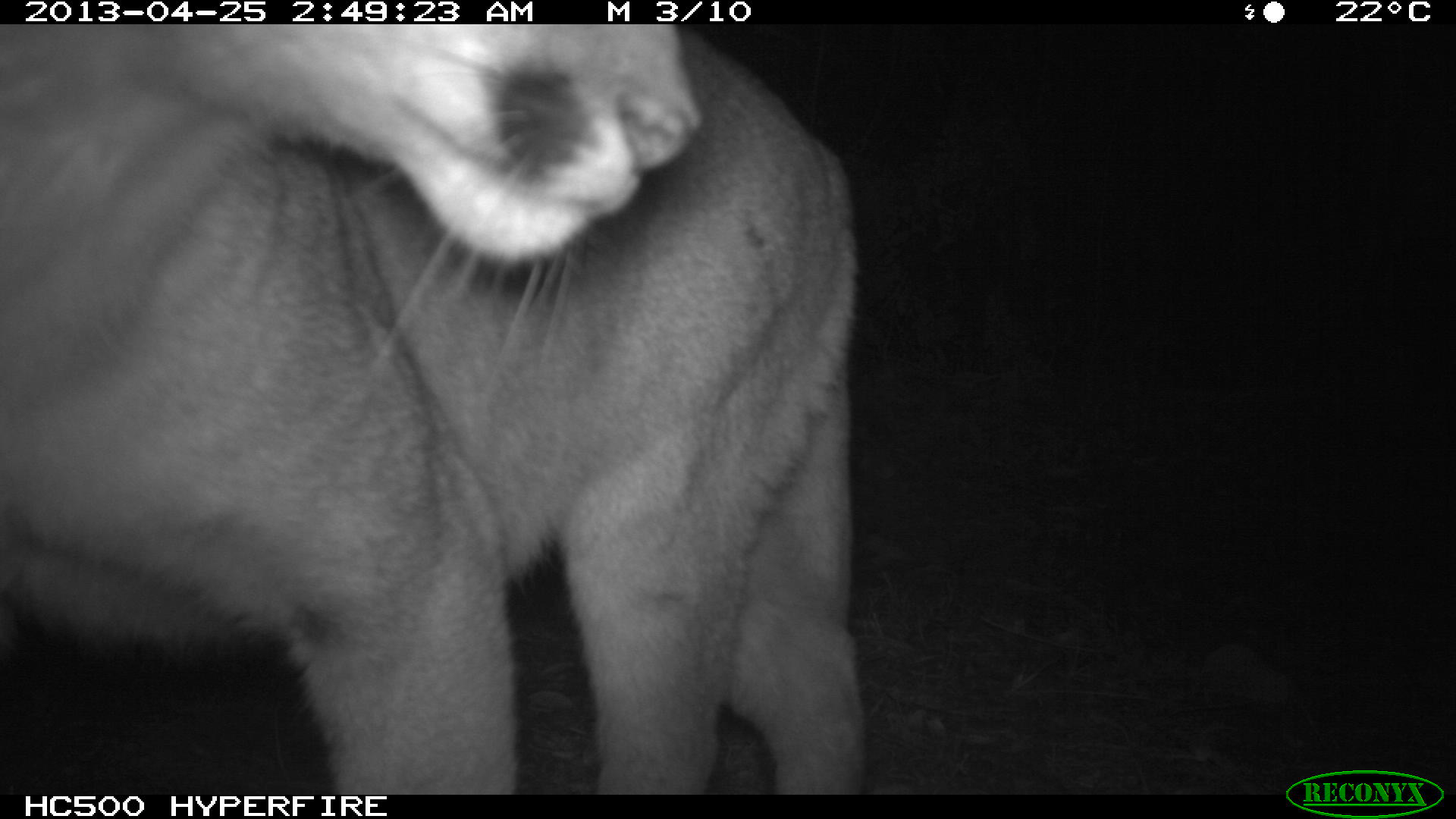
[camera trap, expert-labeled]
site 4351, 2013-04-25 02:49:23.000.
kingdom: Animalia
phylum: Chordata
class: Mammalia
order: Carnivora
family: Felidae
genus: Puma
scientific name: Puma concolor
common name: mountain lion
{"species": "Puma concolor (mountain lion)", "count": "2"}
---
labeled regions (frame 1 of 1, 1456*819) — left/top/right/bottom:
puma concolor: 1/25/855/793